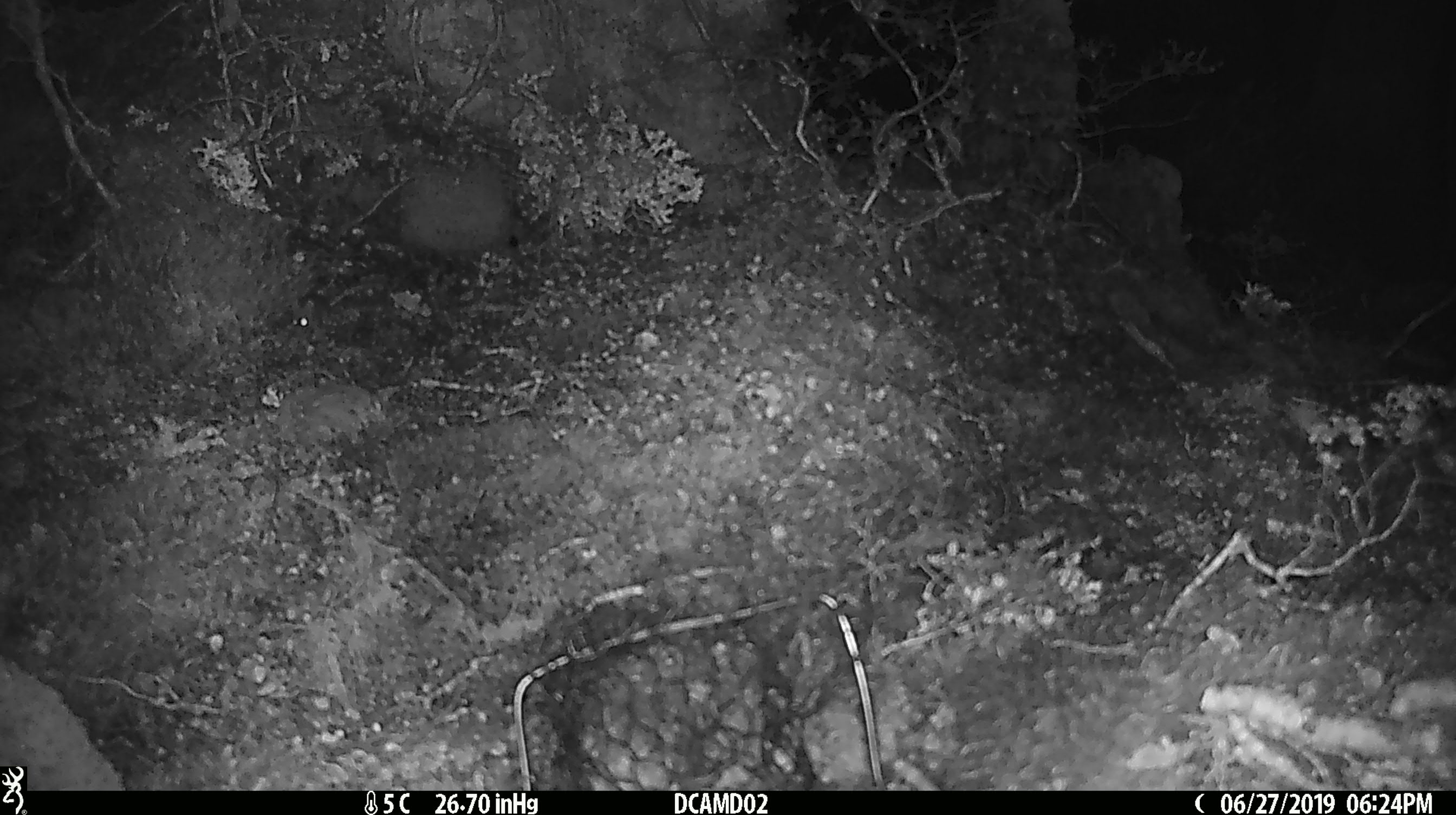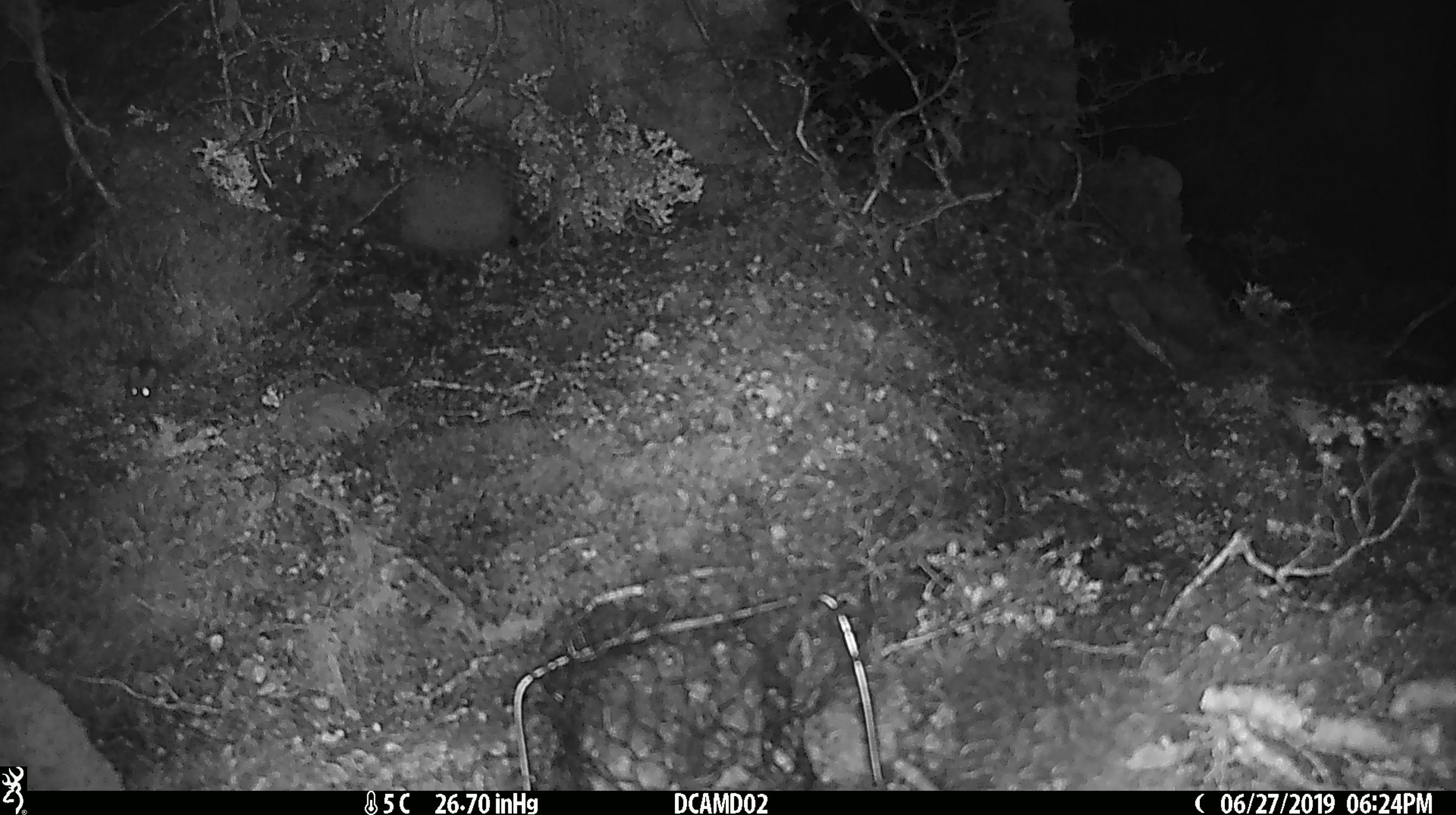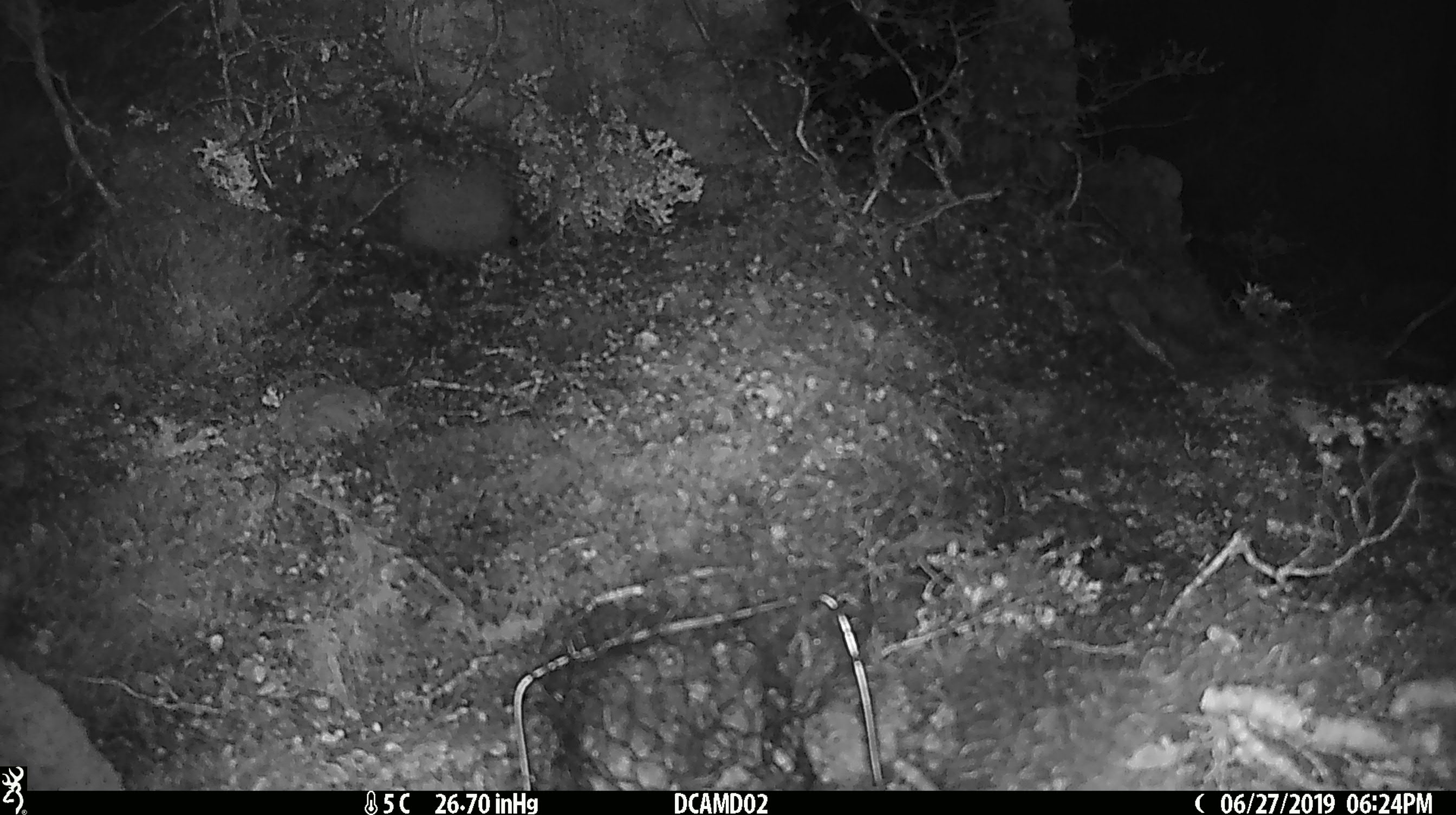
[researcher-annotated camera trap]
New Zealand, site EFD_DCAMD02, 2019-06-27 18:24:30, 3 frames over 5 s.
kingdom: Animalia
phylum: Chordata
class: Mammalia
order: Rodentia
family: Muridae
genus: Mus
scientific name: Mus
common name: mouse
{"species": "mouse (Mus)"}